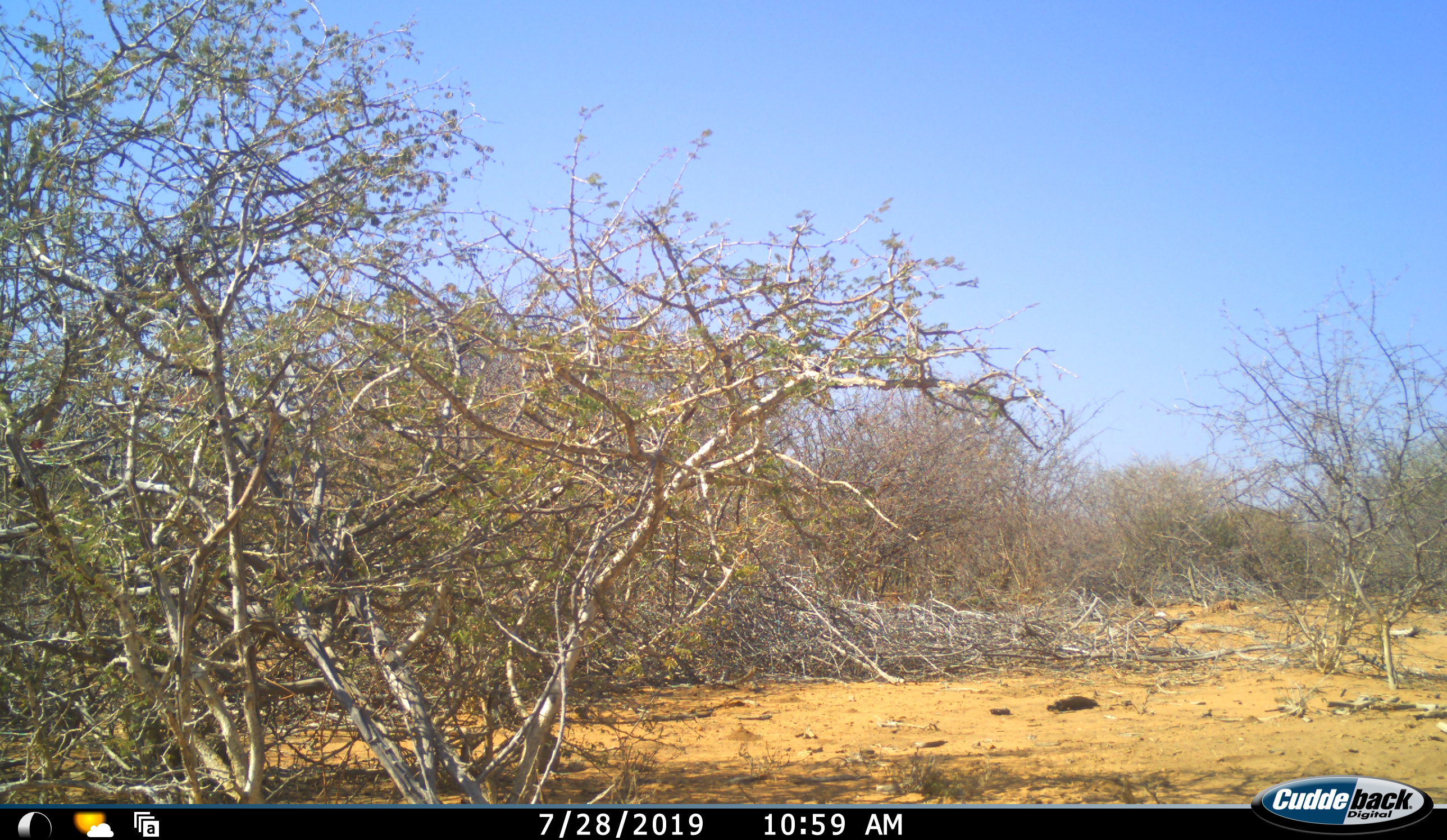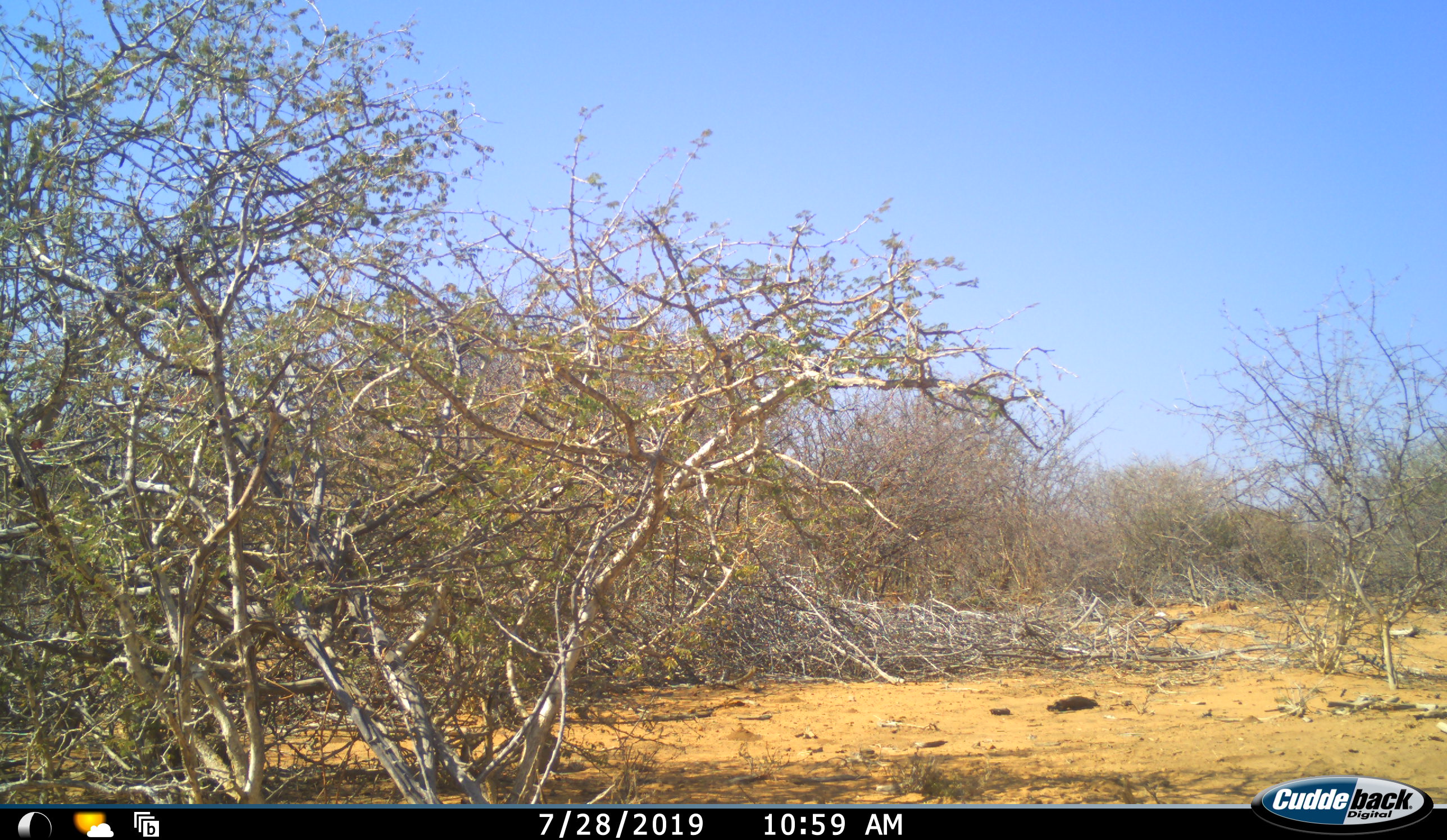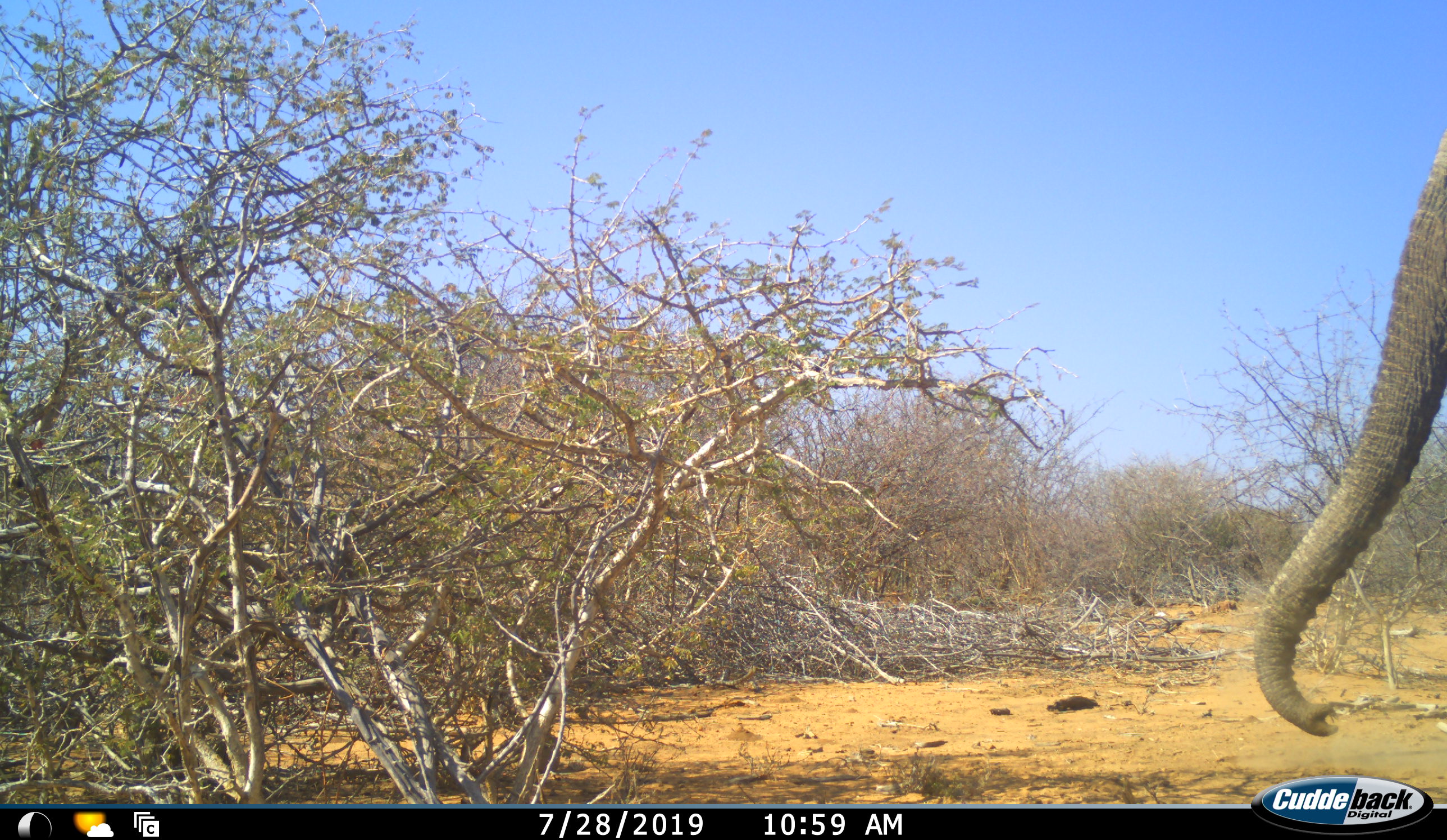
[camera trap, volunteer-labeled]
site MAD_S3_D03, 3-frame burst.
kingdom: Animalia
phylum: Chordata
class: Mammalia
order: Proboscidea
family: Elephantidae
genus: Loxodonta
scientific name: Loxodonta africana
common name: african bush elephant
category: elephant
Elephant (african bush elephant) (Loxodonta africana), count 1. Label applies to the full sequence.